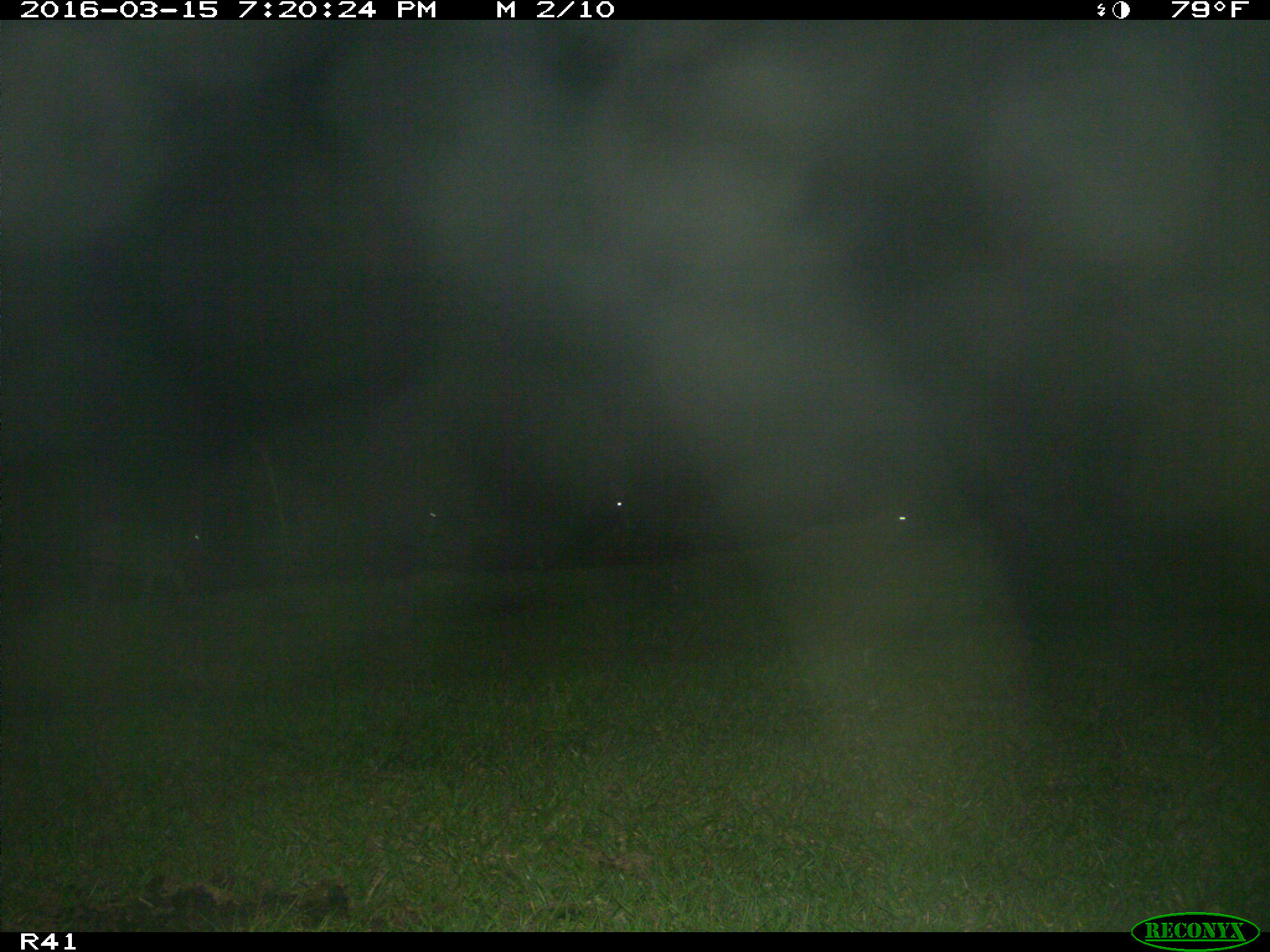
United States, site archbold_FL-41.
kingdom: Animalia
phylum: Chordata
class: Mammalia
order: Artiodactyla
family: Bovidae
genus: Bos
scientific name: Bos taurus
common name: domestic cow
Bos taurus (domestic cow).